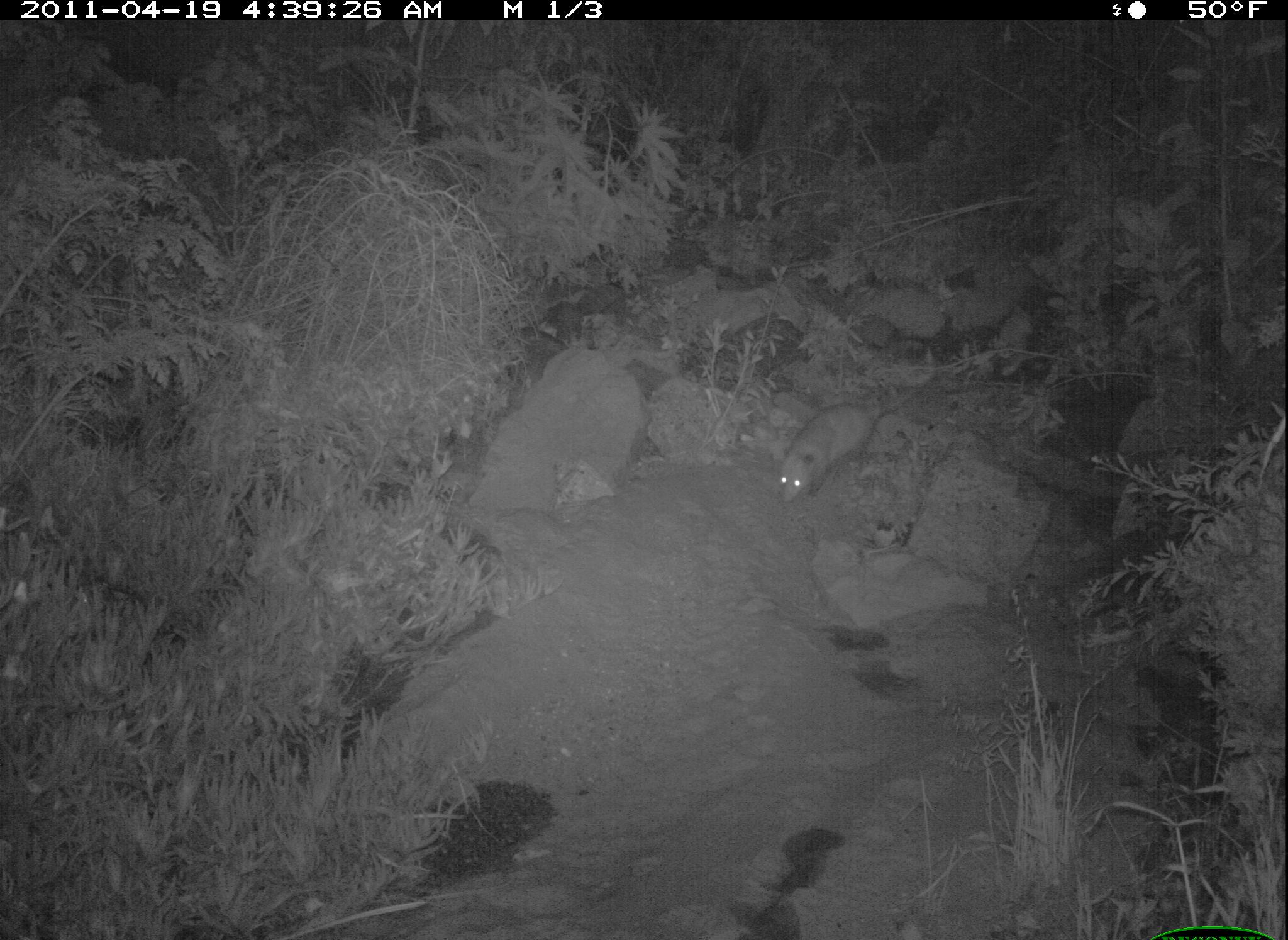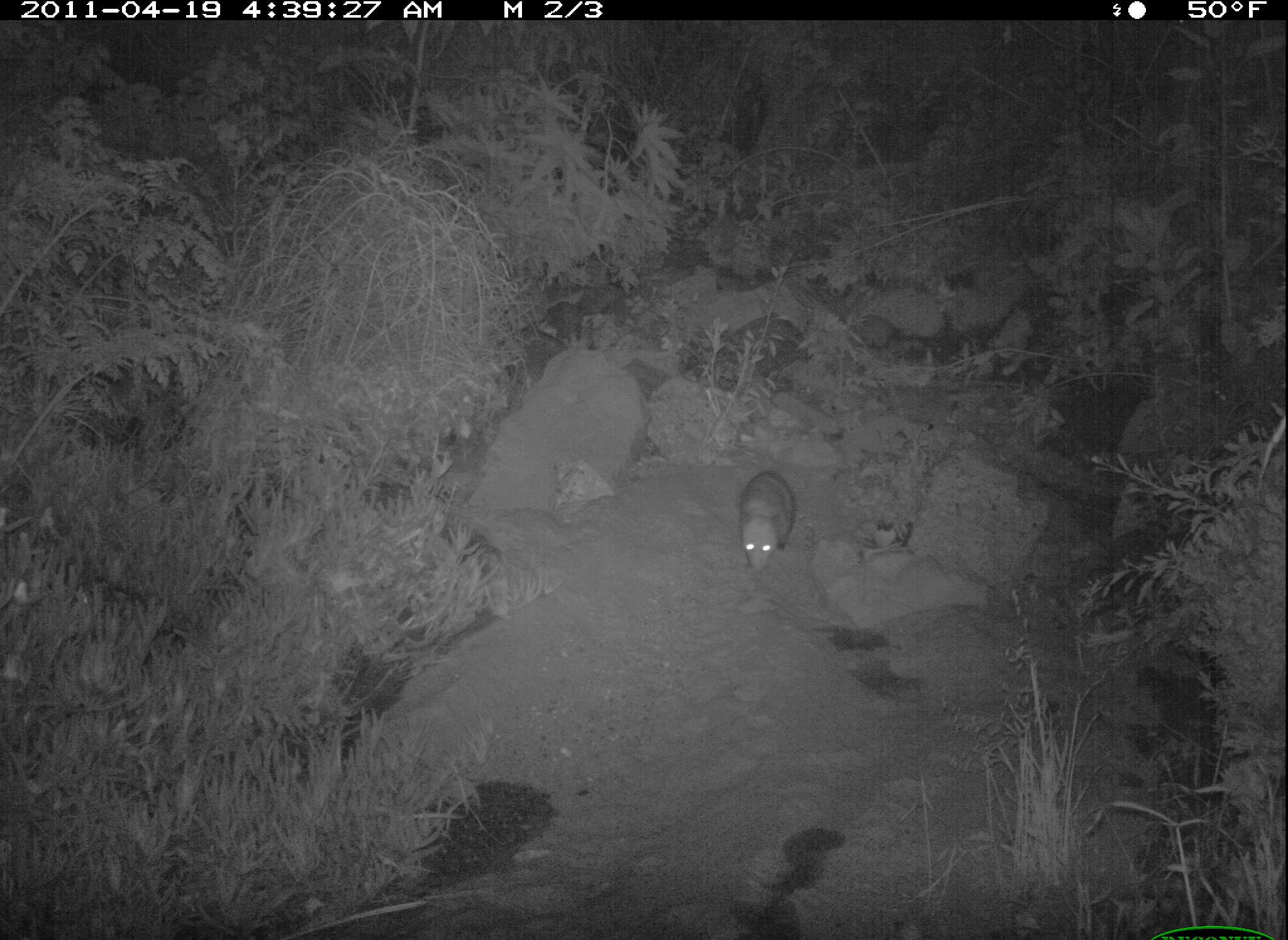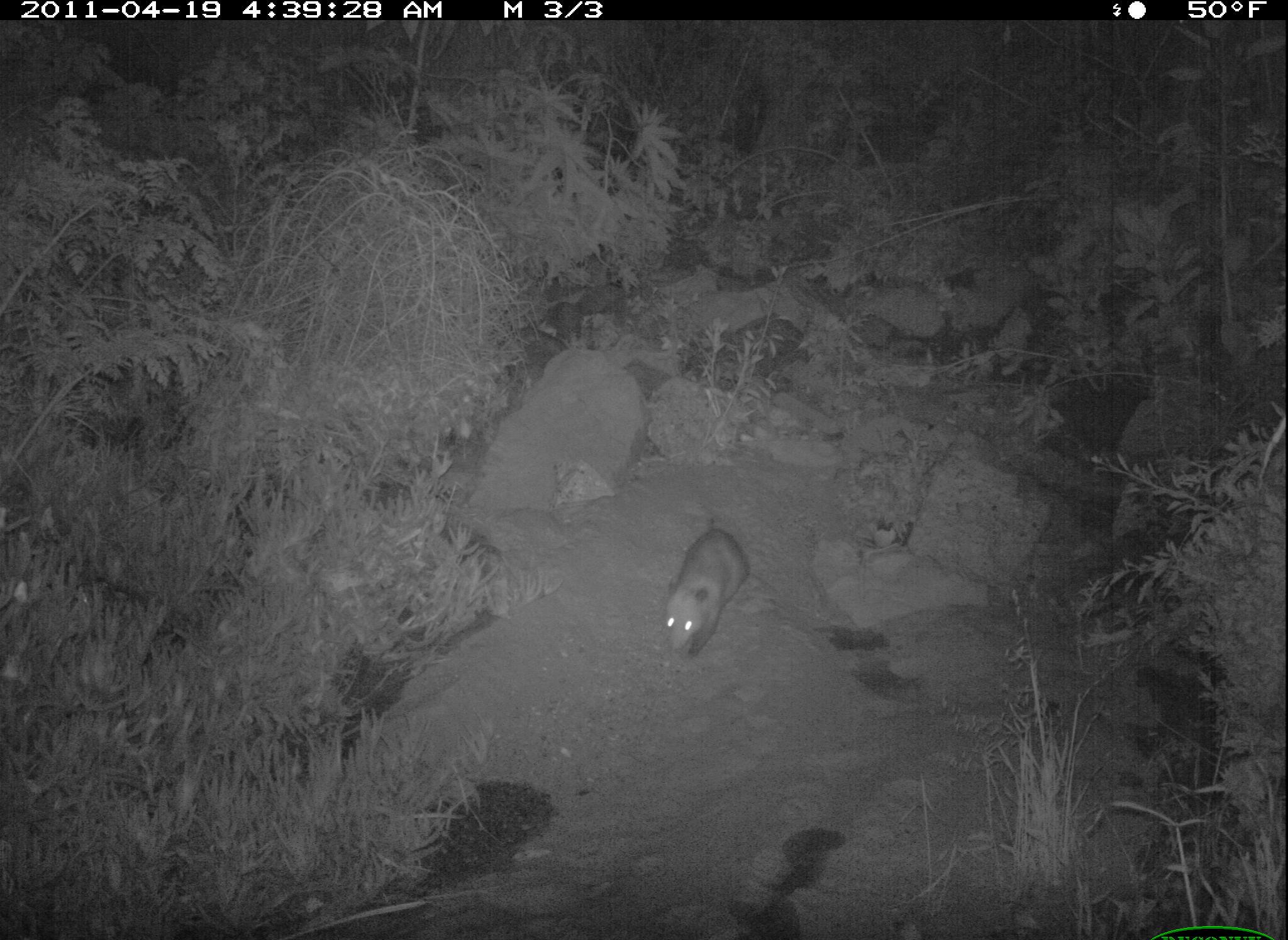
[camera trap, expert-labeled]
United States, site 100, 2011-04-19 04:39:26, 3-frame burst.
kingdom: Animalia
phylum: Chordata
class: Mammalia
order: Didelphimorphia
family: Didelphidae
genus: Didelphis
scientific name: Didelphis virginiana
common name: virginia opossum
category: opossum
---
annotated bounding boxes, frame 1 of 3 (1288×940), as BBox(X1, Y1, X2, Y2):
opossum: BBox(736, 376, 917, 511)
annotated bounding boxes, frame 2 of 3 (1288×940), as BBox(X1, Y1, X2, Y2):
opossum: BBox(705, 465, 821, 580)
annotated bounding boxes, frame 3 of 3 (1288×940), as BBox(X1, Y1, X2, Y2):
opossum: BBox(638, 483, 758, 702)